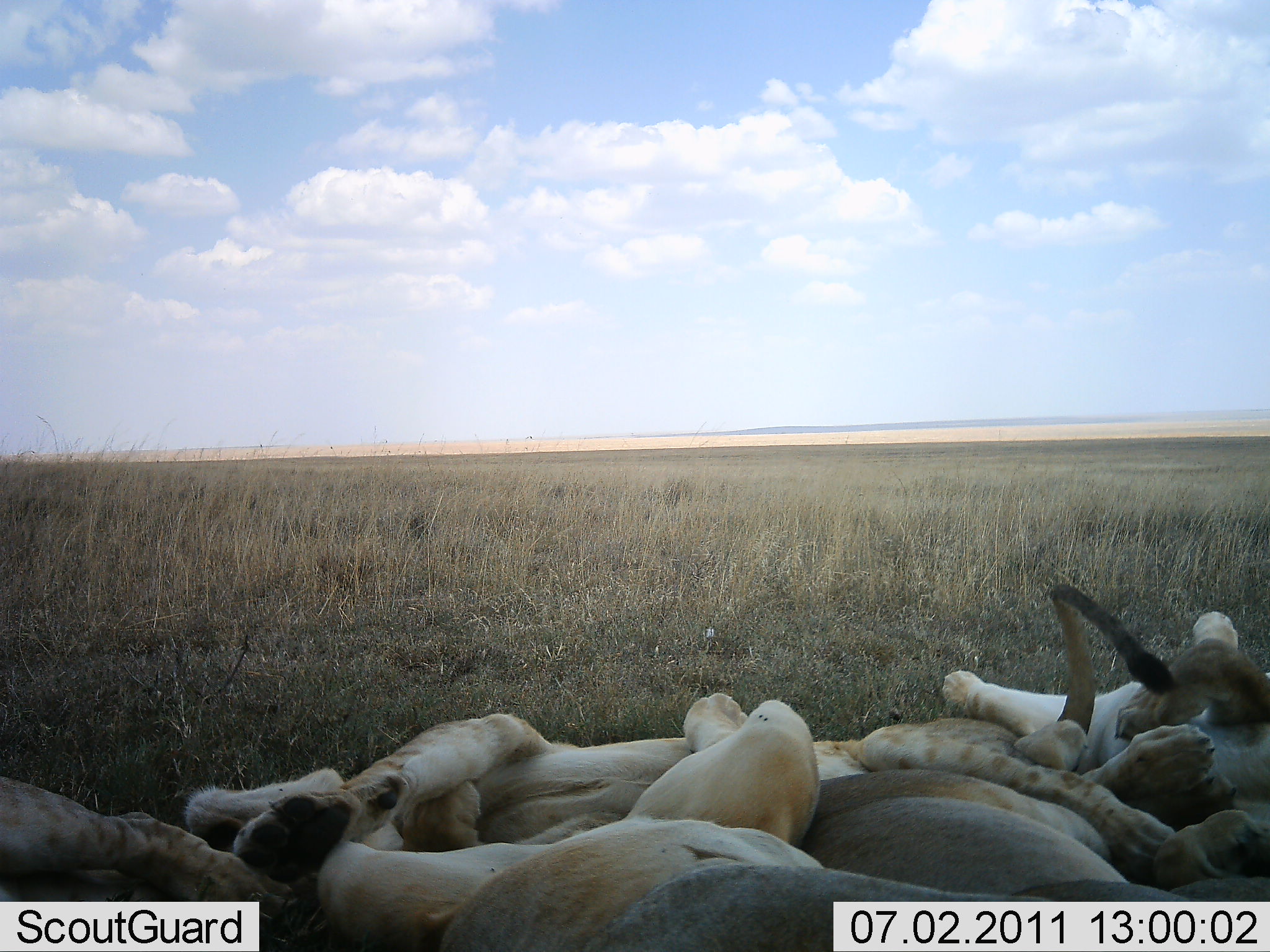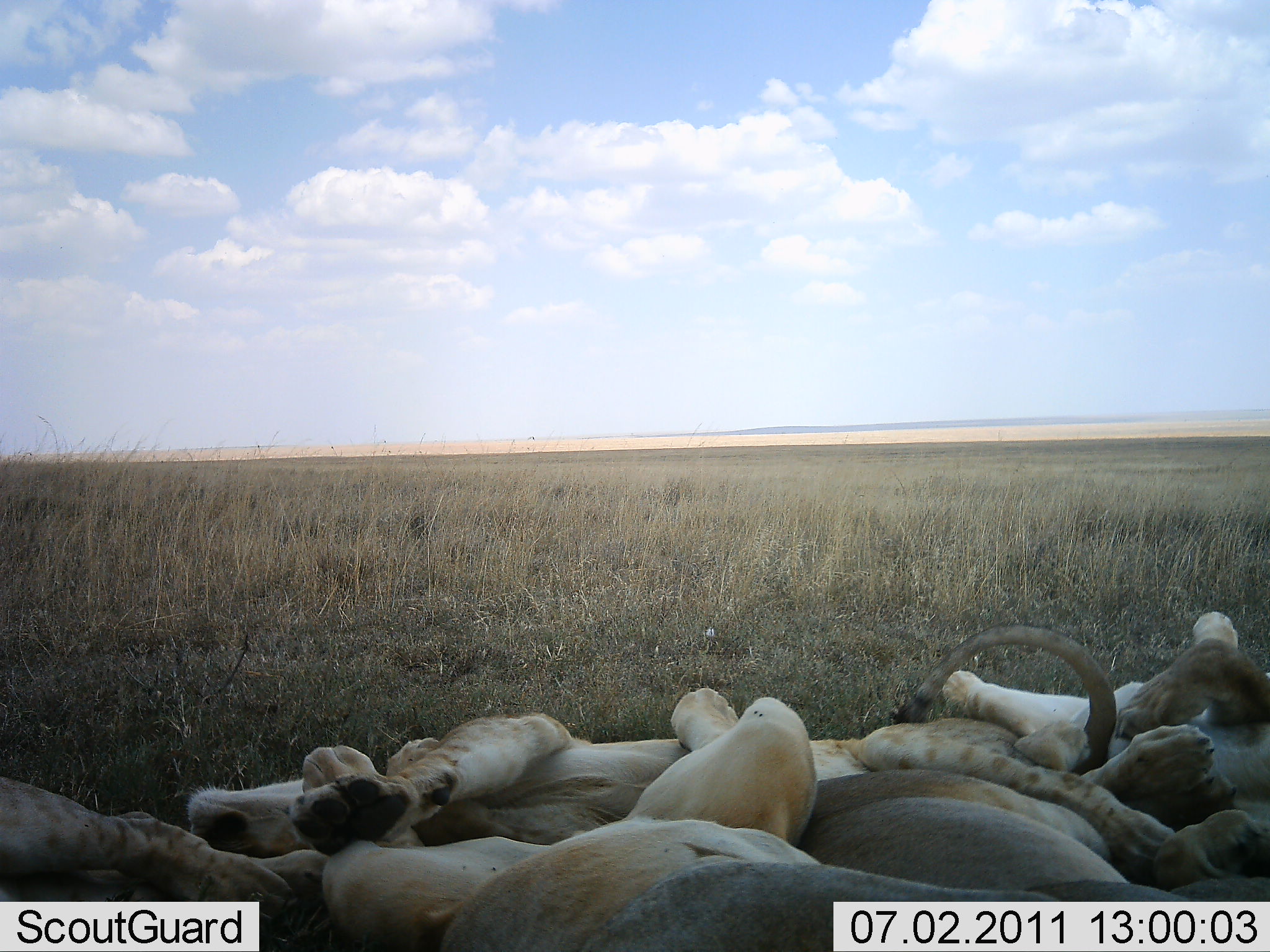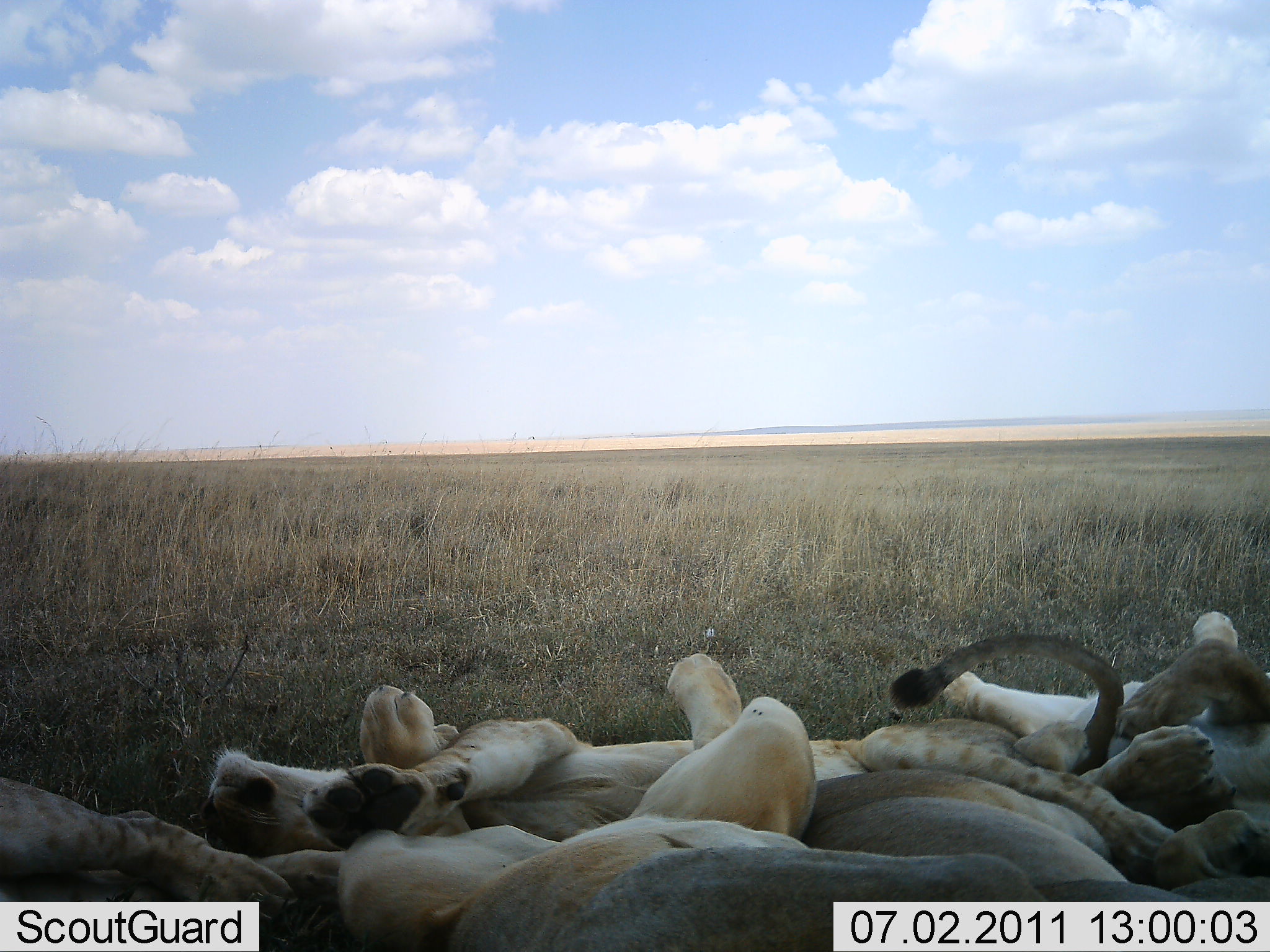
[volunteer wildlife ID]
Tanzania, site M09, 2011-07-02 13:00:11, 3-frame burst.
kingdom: Animalia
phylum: Chordata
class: Mammalia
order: Carnivora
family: Felidae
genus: Panthera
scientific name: Panthera leo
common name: lion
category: lionfemale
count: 5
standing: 0%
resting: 100%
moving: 0%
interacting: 50%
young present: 42%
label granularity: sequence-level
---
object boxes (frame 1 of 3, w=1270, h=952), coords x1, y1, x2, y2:
group: 1, 579, 1270, 952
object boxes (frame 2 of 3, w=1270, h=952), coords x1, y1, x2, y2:
group: 1, 604, 1269, 952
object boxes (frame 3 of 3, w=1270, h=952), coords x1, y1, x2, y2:
group: 1, 607, 1270, 952